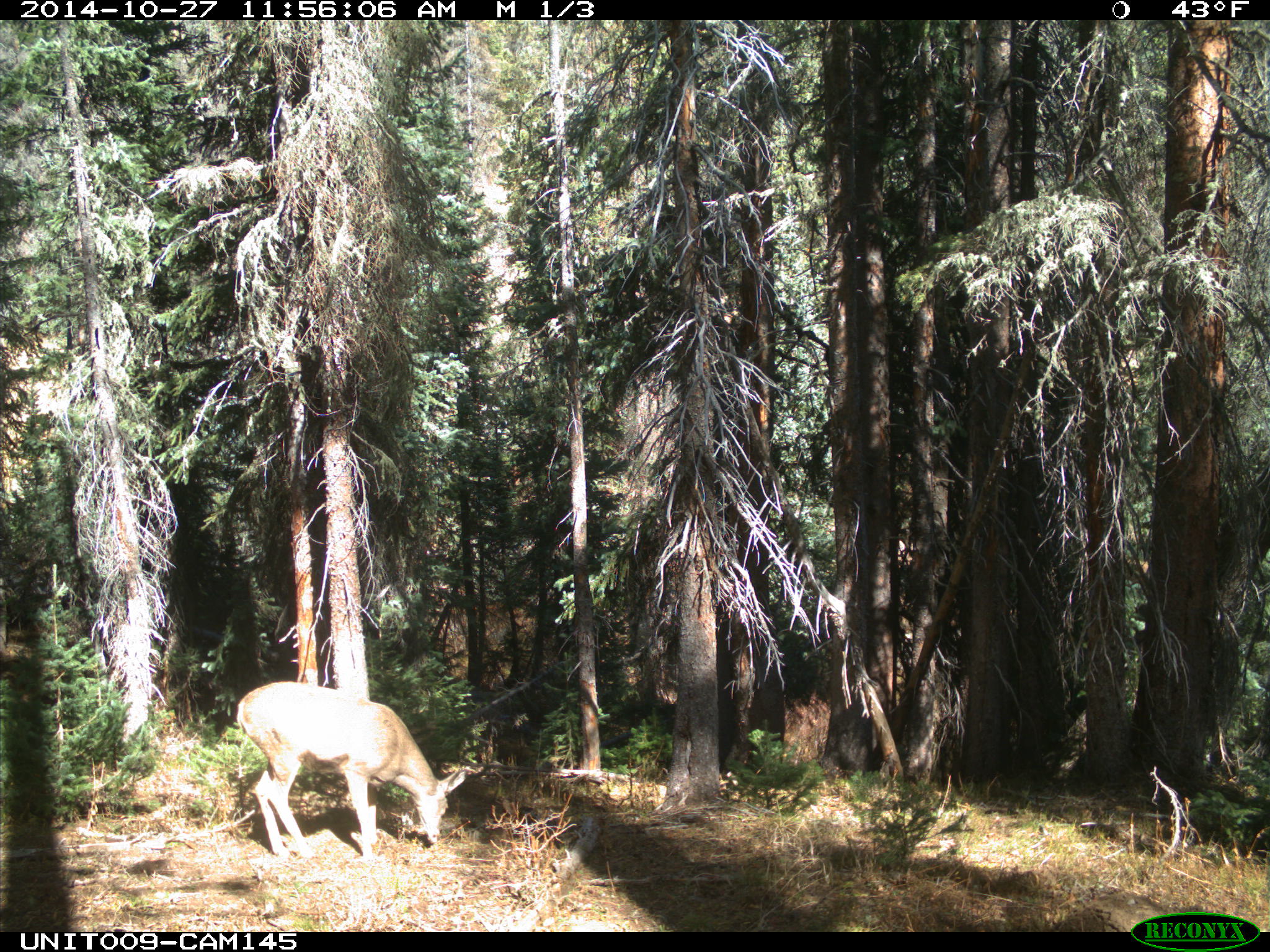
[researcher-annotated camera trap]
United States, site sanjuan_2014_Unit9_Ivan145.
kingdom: Animalia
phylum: Chordata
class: Mammalia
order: Artiodactyla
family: Cervidae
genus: Odocoileus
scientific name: Odocoileus hemionus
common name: mule deer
Odocoileus hemionus (mule deer).